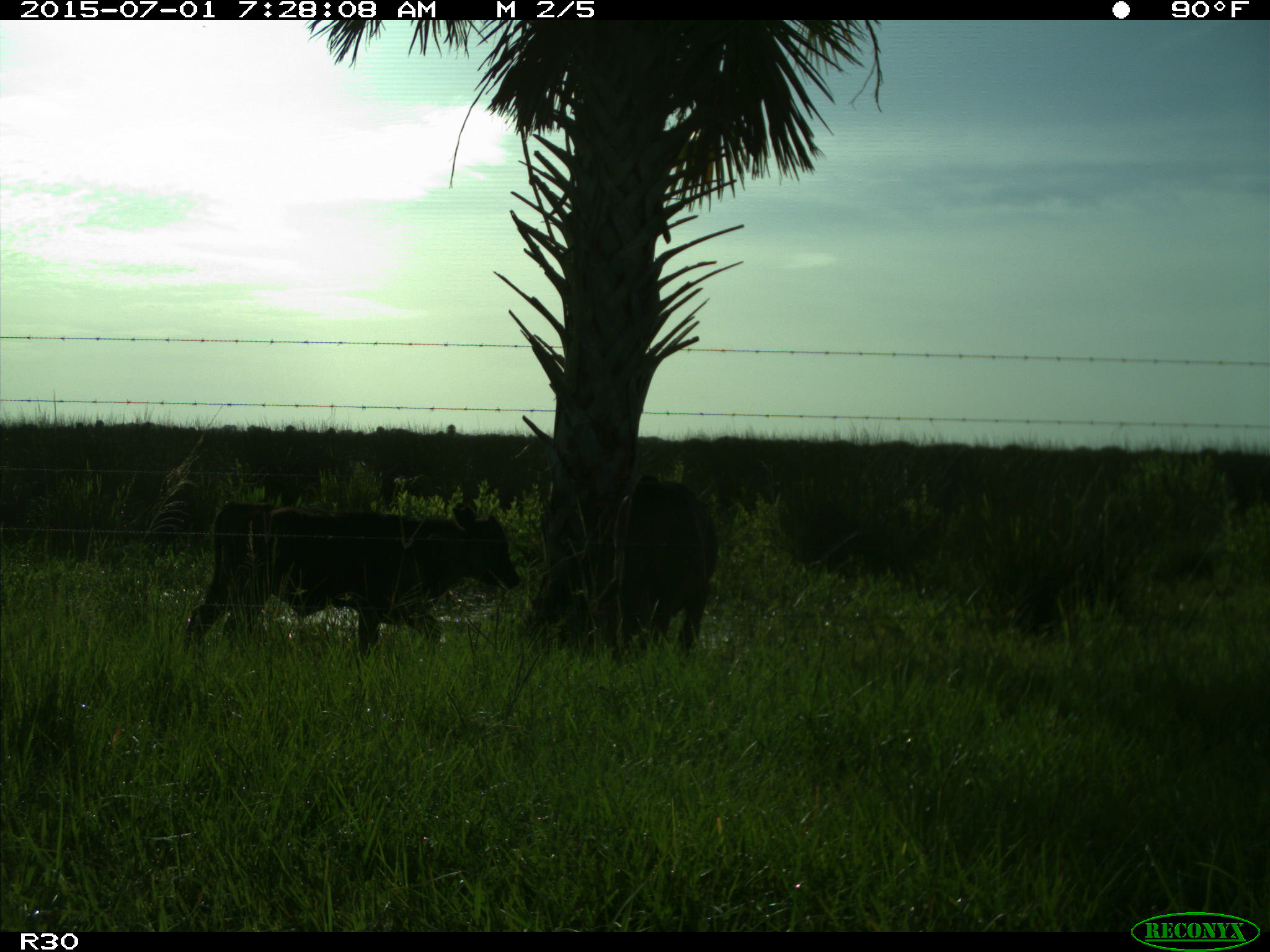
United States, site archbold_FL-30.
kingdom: Animalia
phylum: Chordata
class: Mammalia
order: Artiodactyla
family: Bovidae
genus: Bos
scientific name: Bos taurus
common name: domestic cow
Bos taurus (domestic cow).